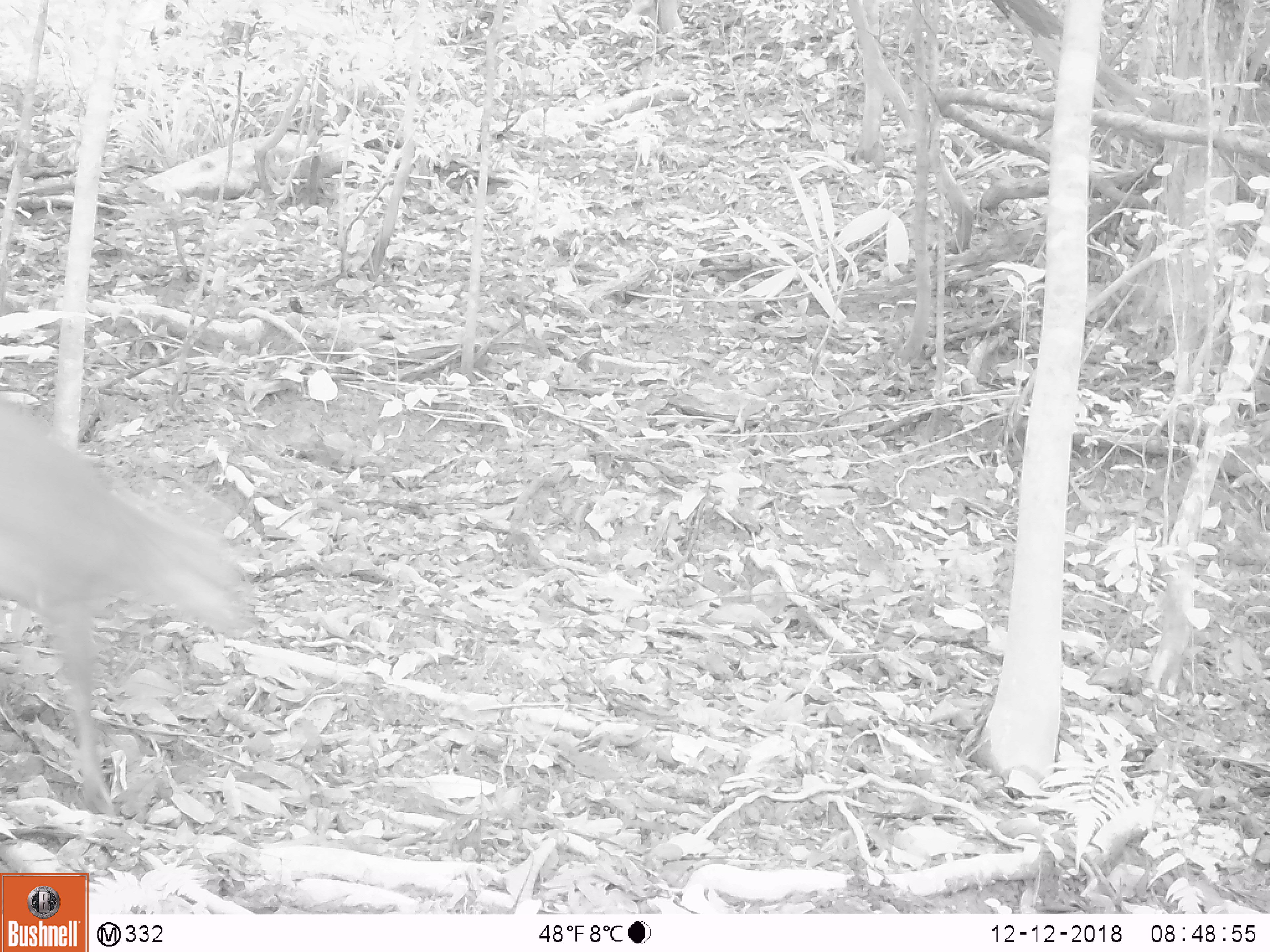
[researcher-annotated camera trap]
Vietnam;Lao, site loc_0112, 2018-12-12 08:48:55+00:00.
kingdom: Animalia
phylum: Chordata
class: Mammalia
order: Artiodactyla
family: Cervidae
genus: Muntiacus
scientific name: Muntiacus vuquangensis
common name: large-antlered muntjac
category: large antlered muntjac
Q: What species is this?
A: Large antlered muntjac (large-antlered muntjac) (Muntiacus vuquangensis).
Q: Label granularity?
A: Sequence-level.